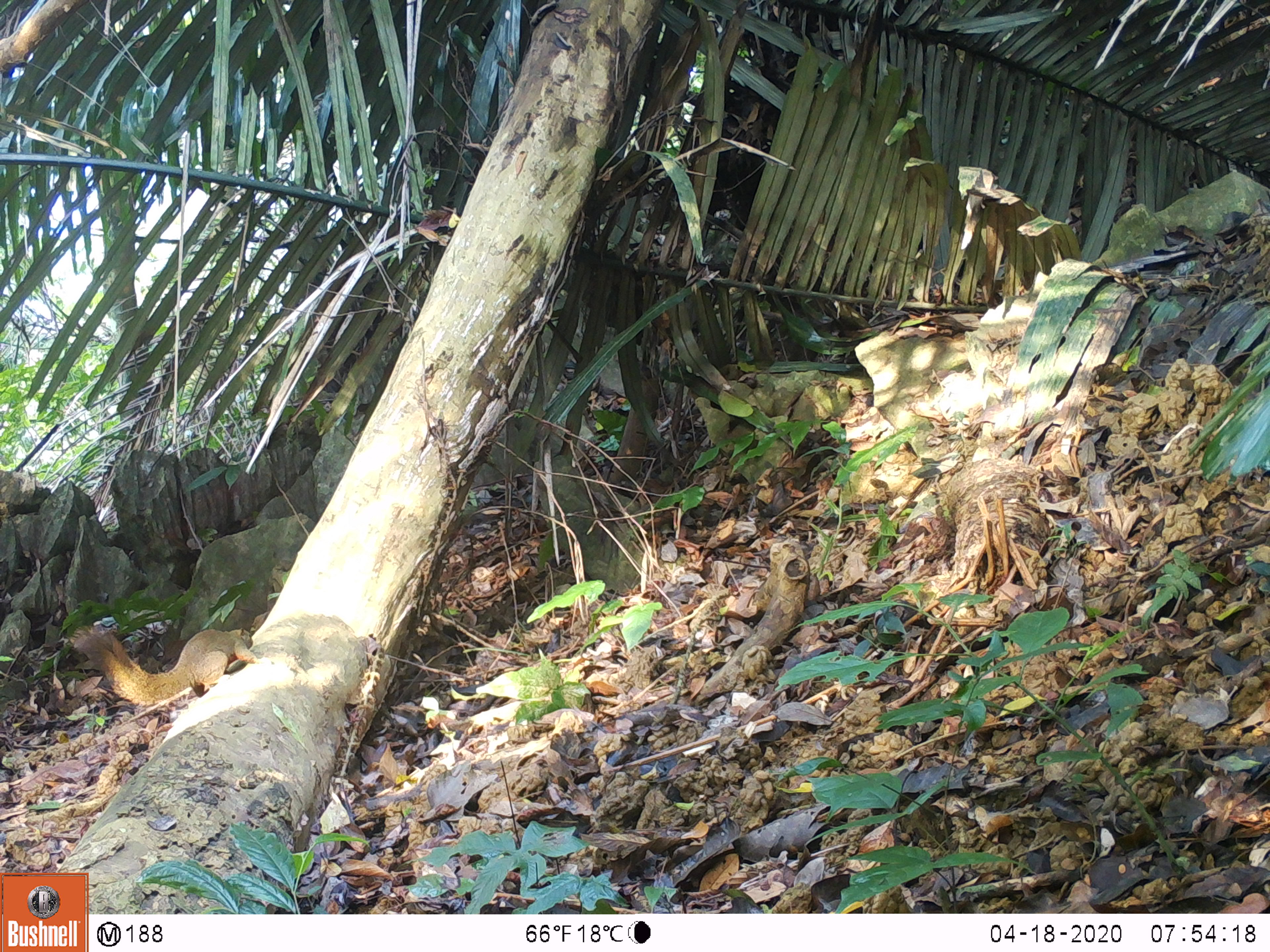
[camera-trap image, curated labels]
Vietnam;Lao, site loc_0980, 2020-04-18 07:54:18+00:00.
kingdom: Animalia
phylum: Chordata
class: Mammalia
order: Rodentia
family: Sciuridae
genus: Sciurus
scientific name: Sciurus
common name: squirrel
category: unidentified squirrel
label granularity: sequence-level